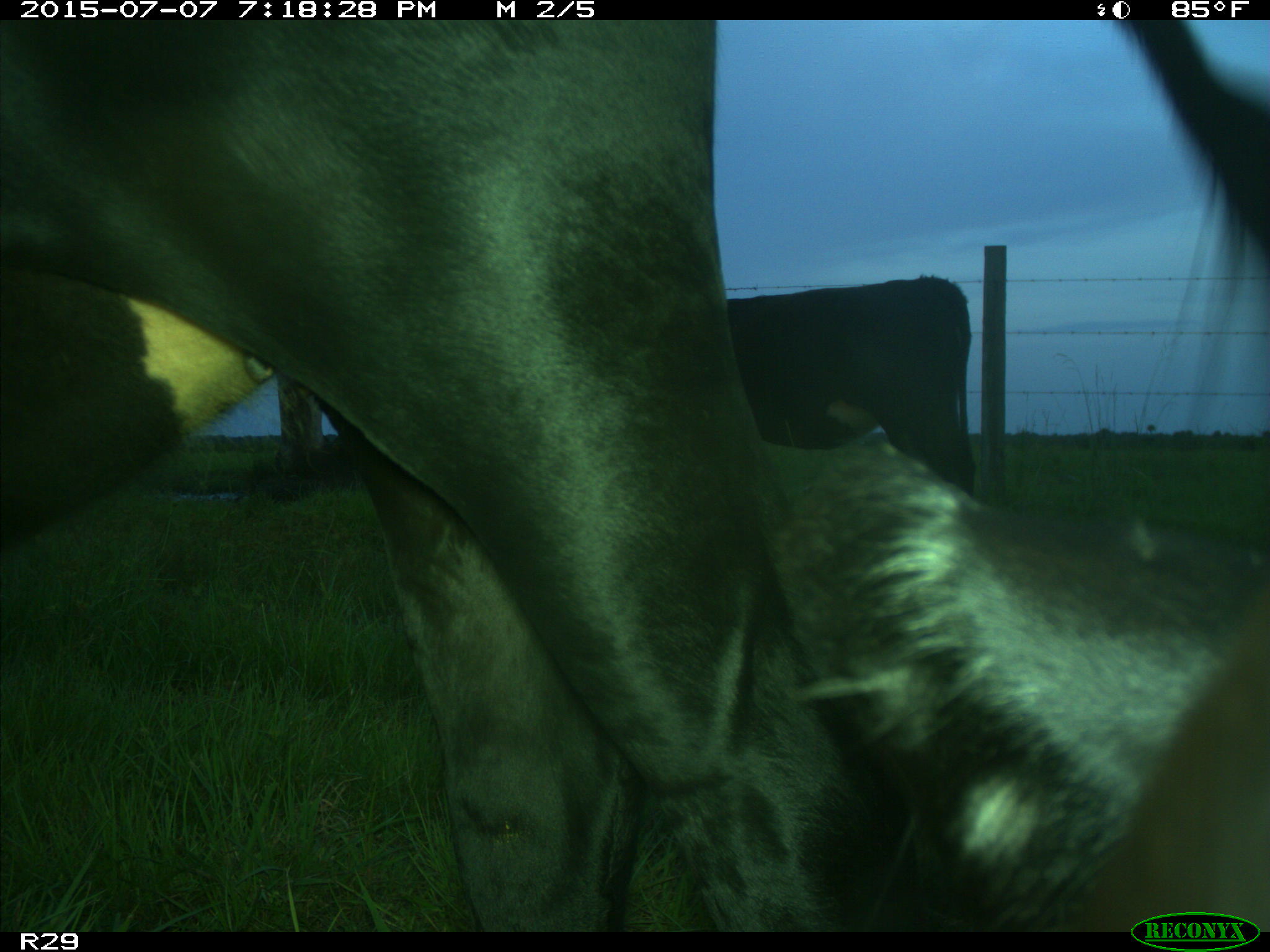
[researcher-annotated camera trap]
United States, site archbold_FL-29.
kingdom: Animalia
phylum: Chordata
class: Mammalia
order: Artiodactyla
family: Bovidae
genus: Bos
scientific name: Bos taurus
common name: domestic cow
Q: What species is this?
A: Bos taurus (domestic cow).